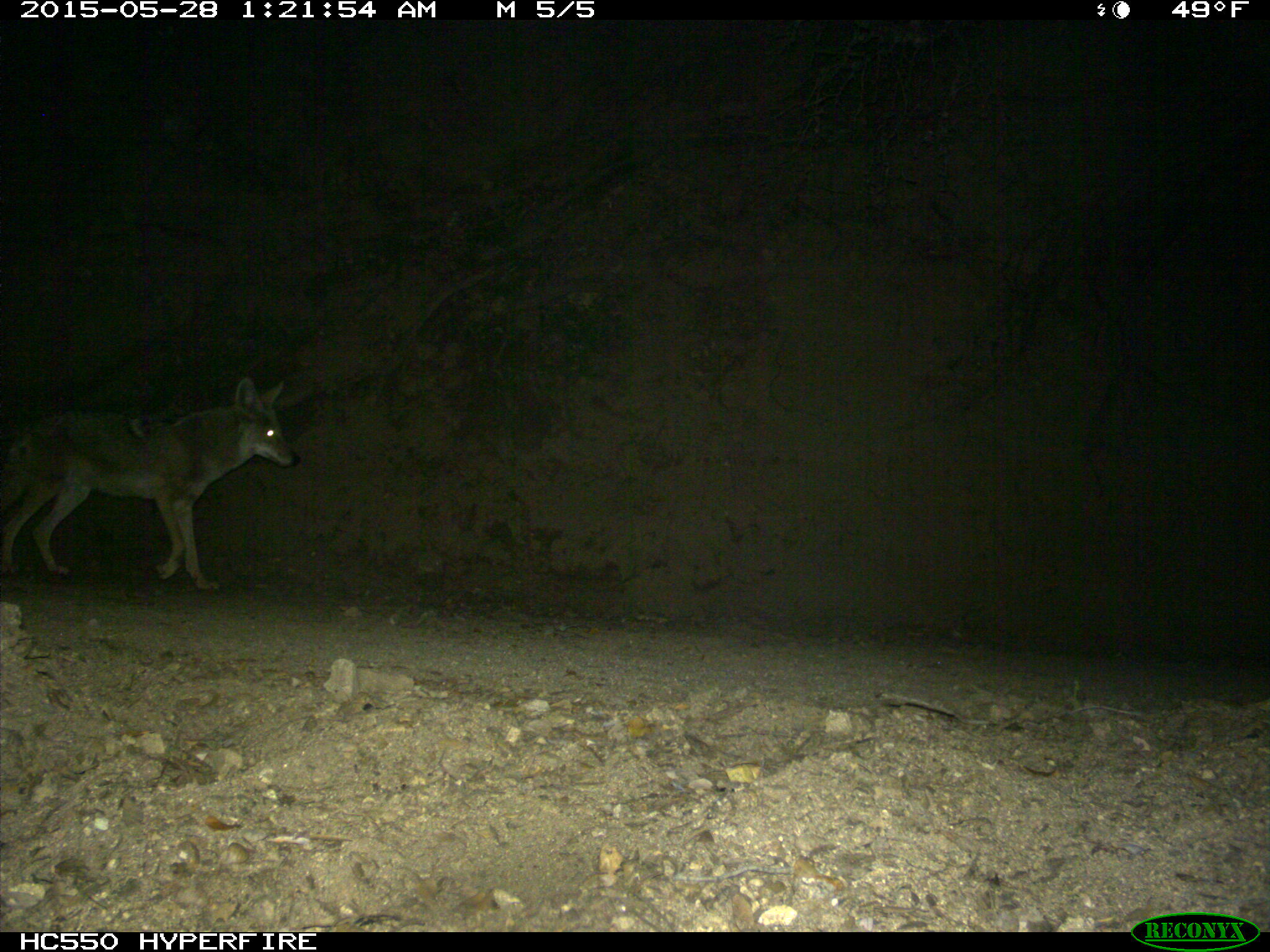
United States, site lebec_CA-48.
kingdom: Animalia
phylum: Chordata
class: Mammalia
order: Carnivora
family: Canidae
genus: Canis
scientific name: Canis latrans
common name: coyote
Canis latrans (coyote).